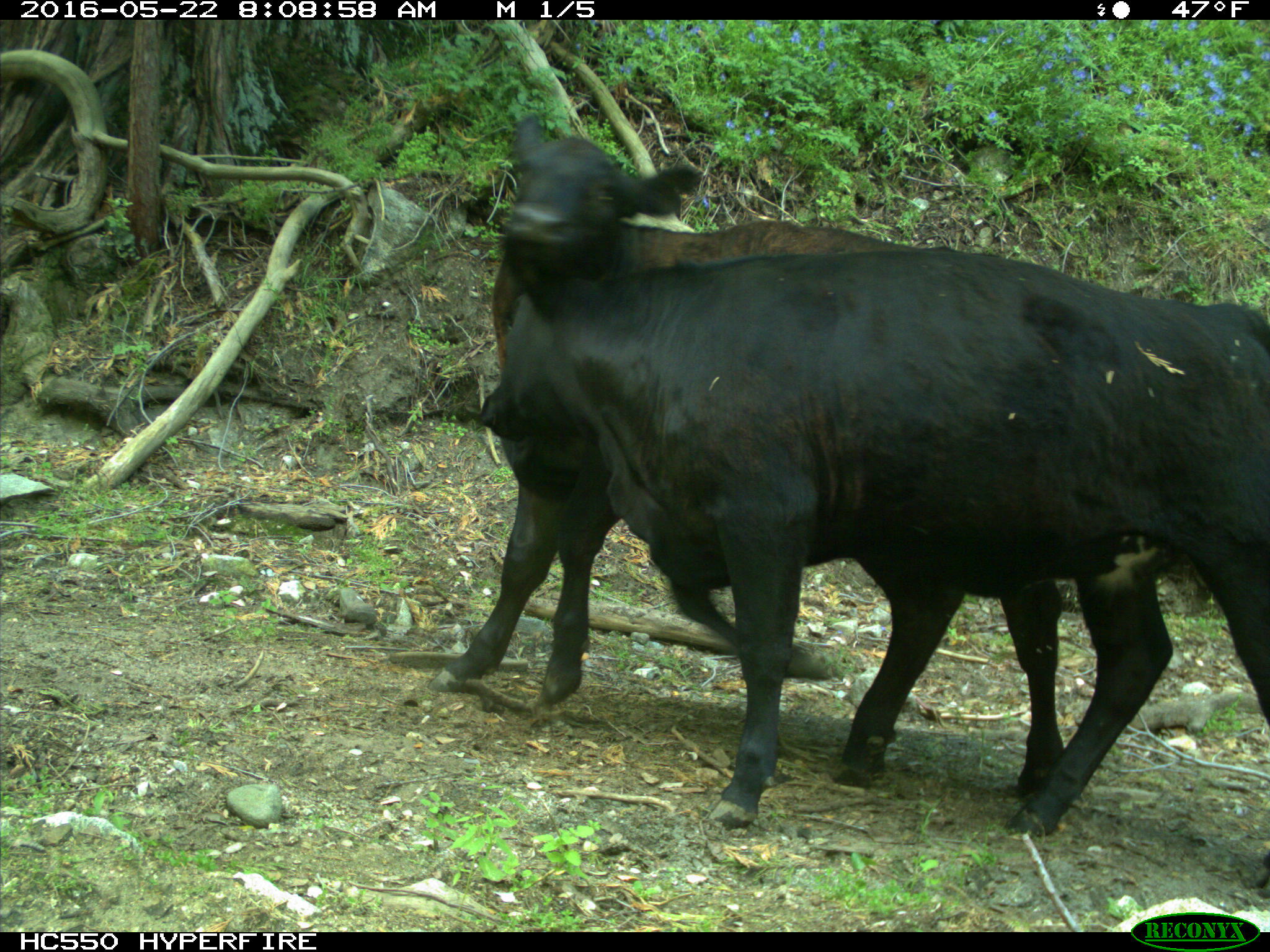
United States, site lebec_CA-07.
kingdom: Animalia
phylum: Chordata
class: Mammalia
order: Artiodactyla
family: Bovidae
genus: Bos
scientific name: Bos taurus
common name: domestic cow